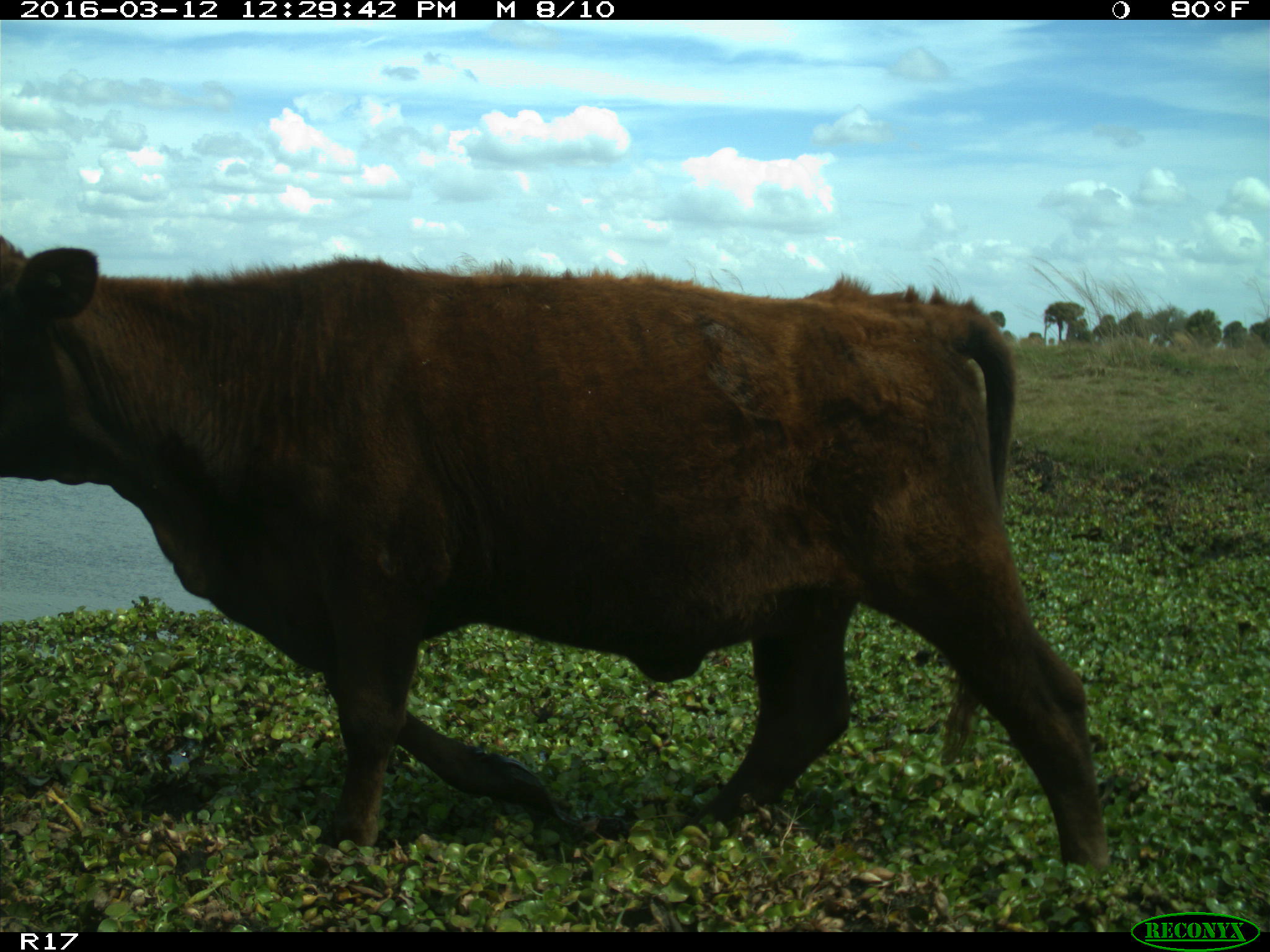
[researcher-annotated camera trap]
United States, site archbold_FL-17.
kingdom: Animalia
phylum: Chordata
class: Mammalia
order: Artiodactyla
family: Bovidae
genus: Bos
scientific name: Bos taurus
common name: domestic cow